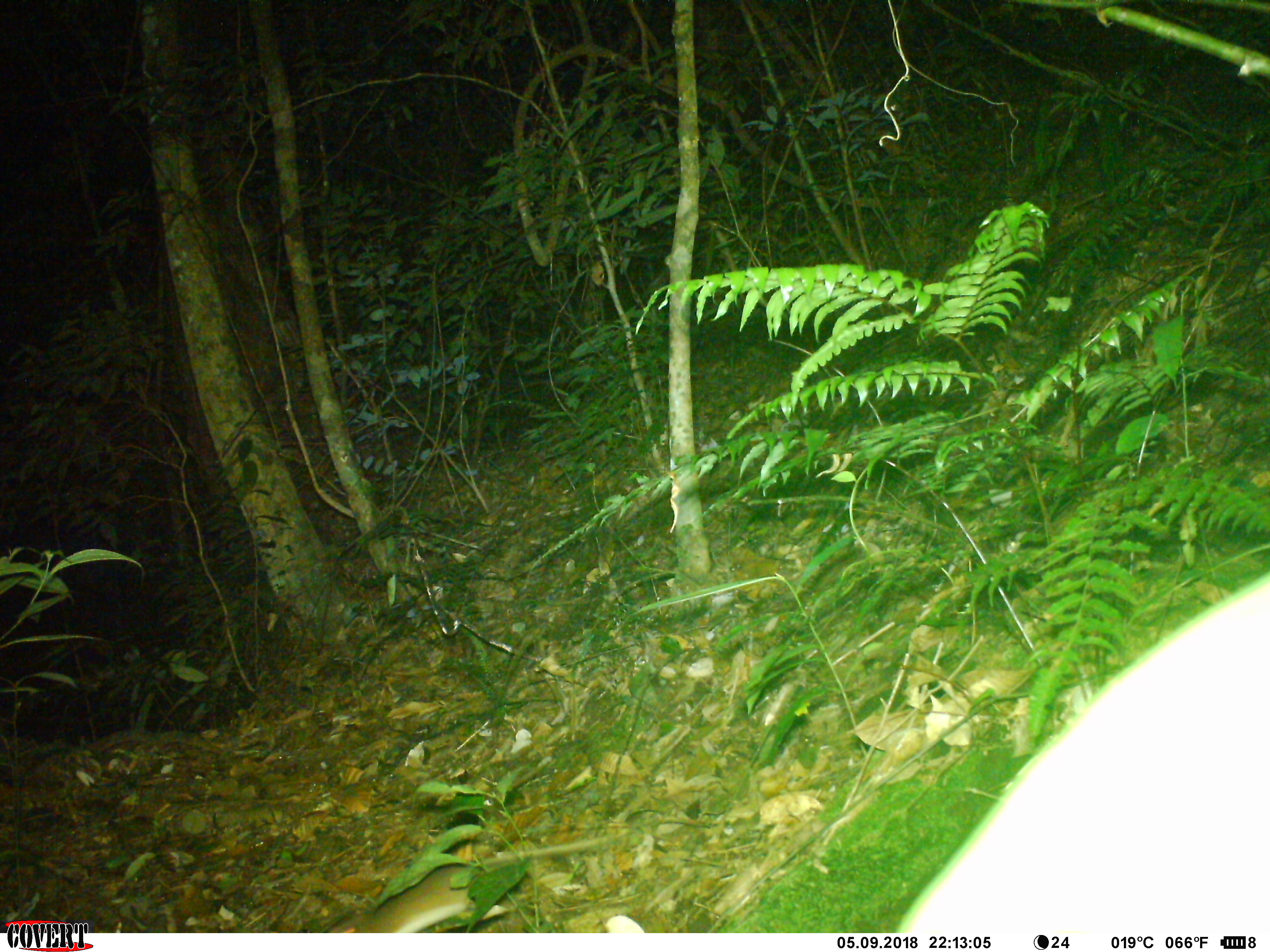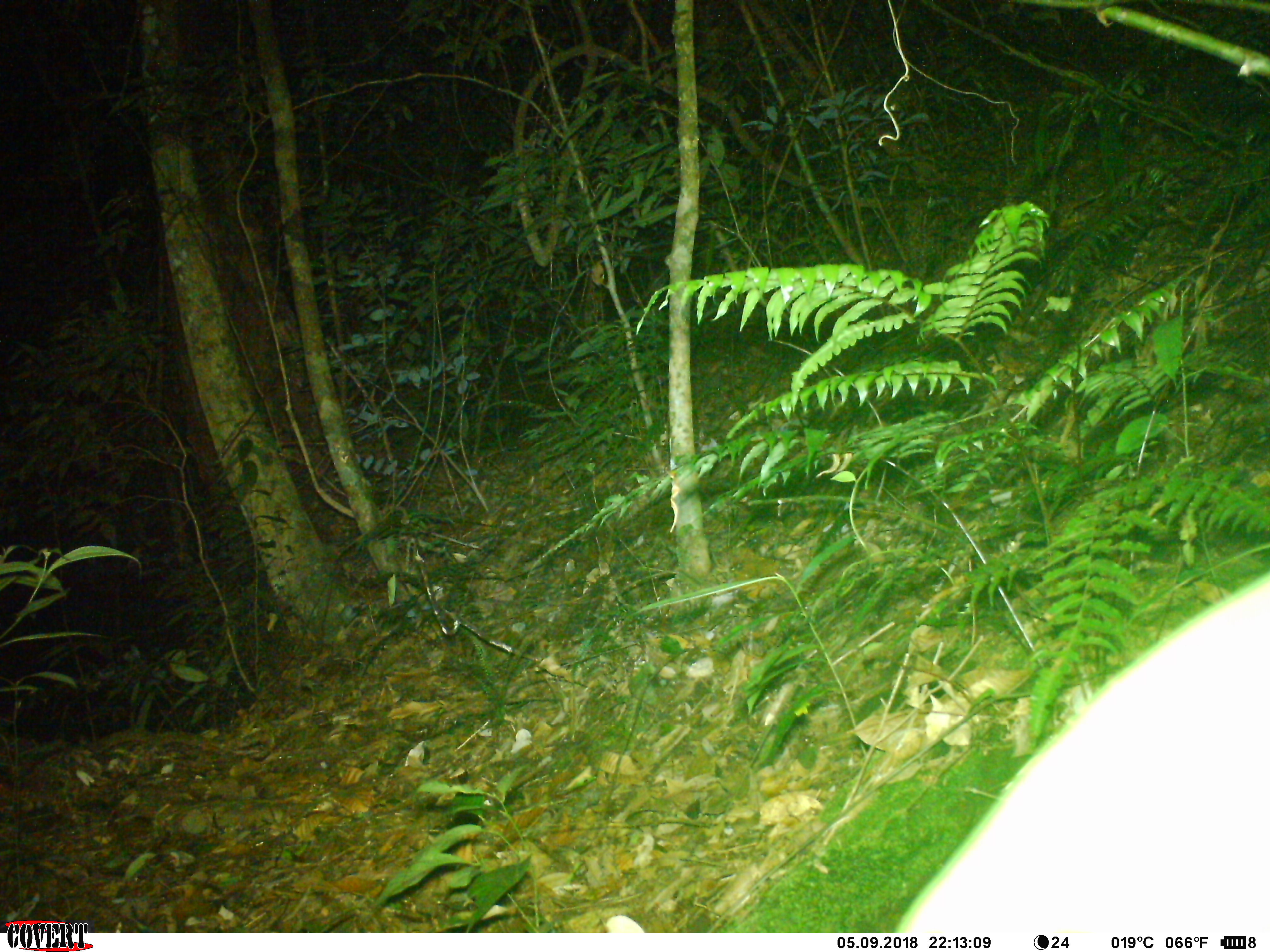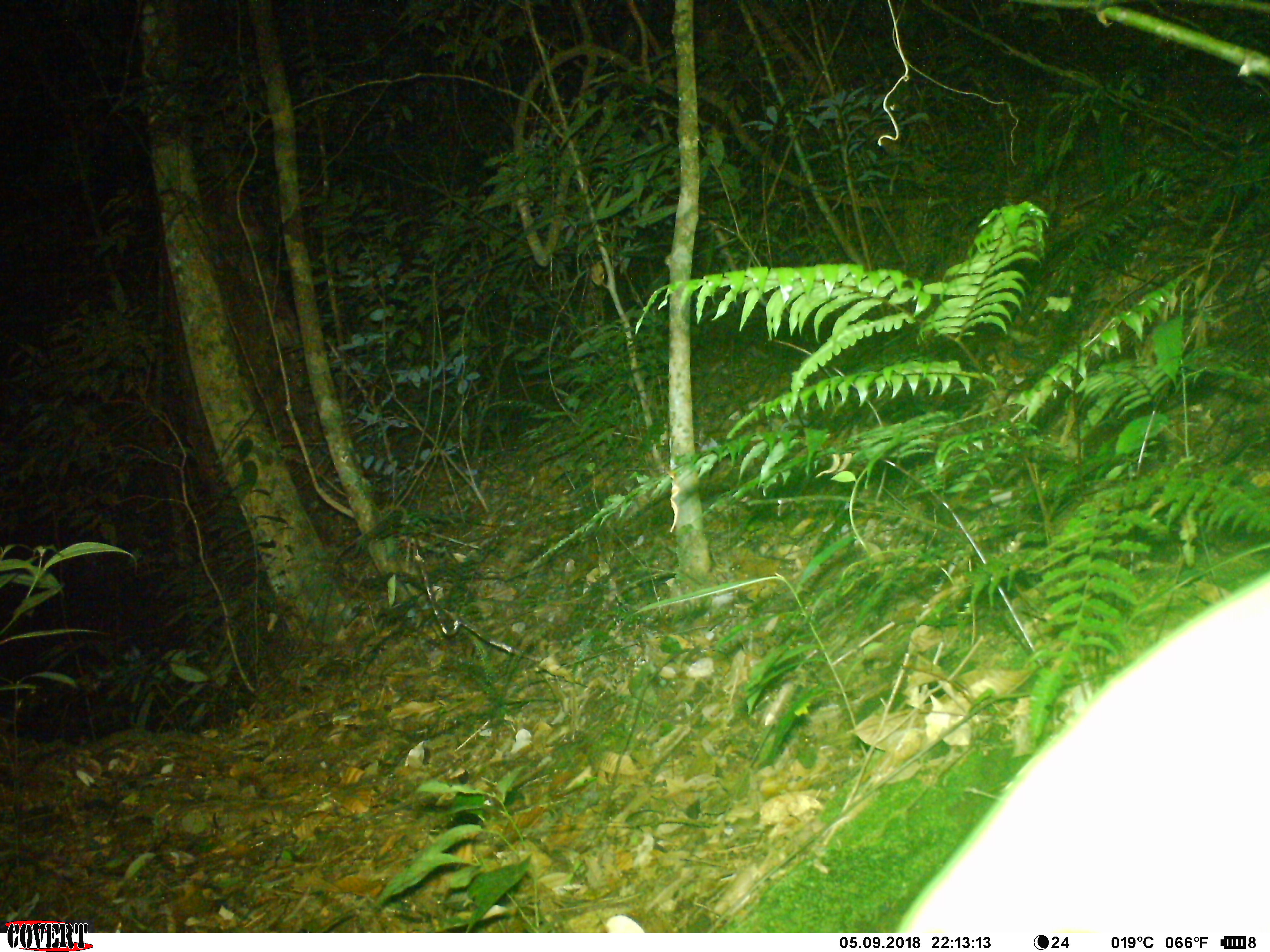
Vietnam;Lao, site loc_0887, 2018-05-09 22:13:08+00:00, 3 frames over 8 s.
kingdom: Animalia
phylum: Chordata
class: Mammalia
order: Rodentia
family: Muridae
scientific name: Muridae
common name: old-world mice and rats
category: unidentified murid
Unidentified murid (old-world mice and rats) (Muridae). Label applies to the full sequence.